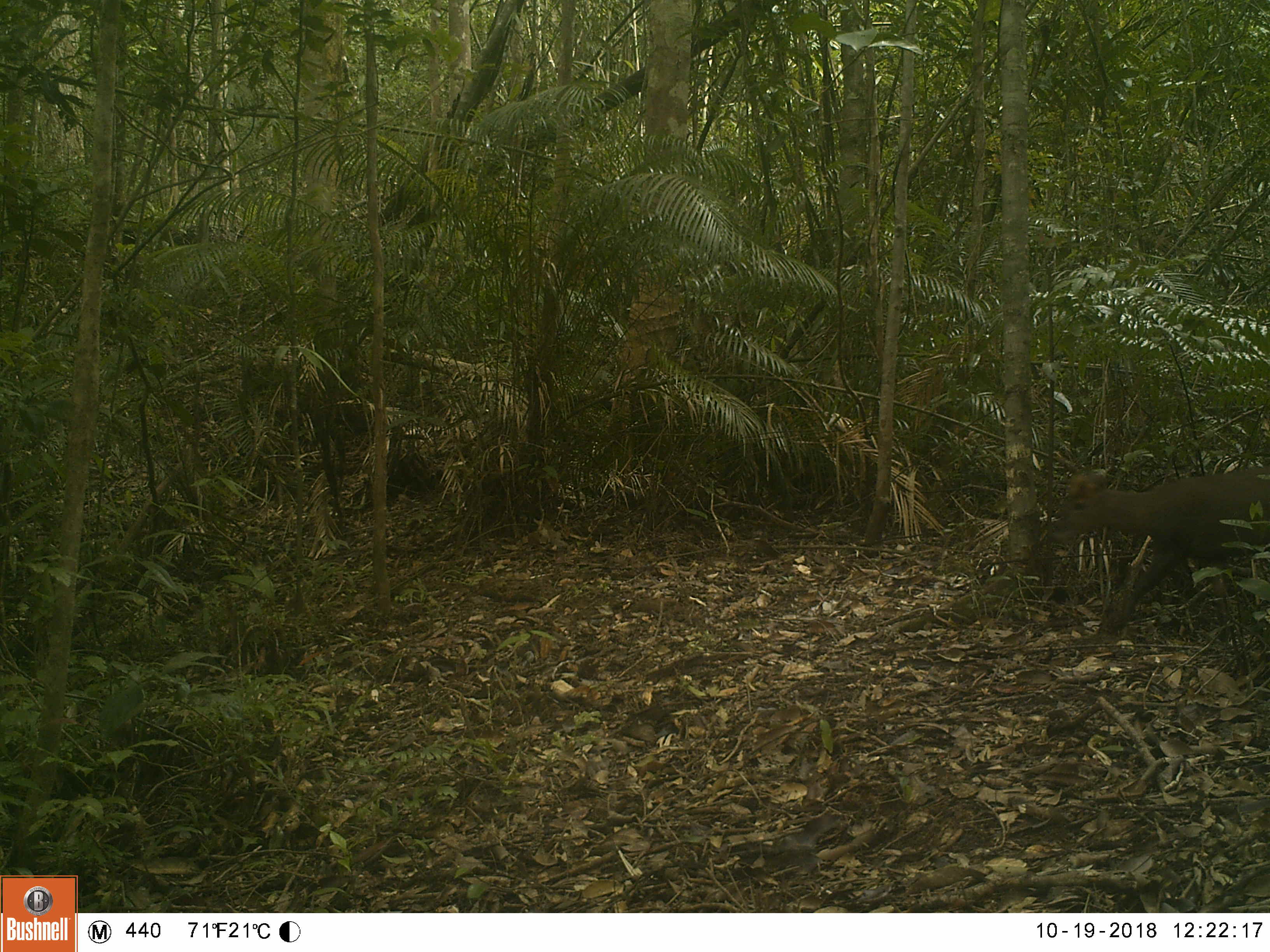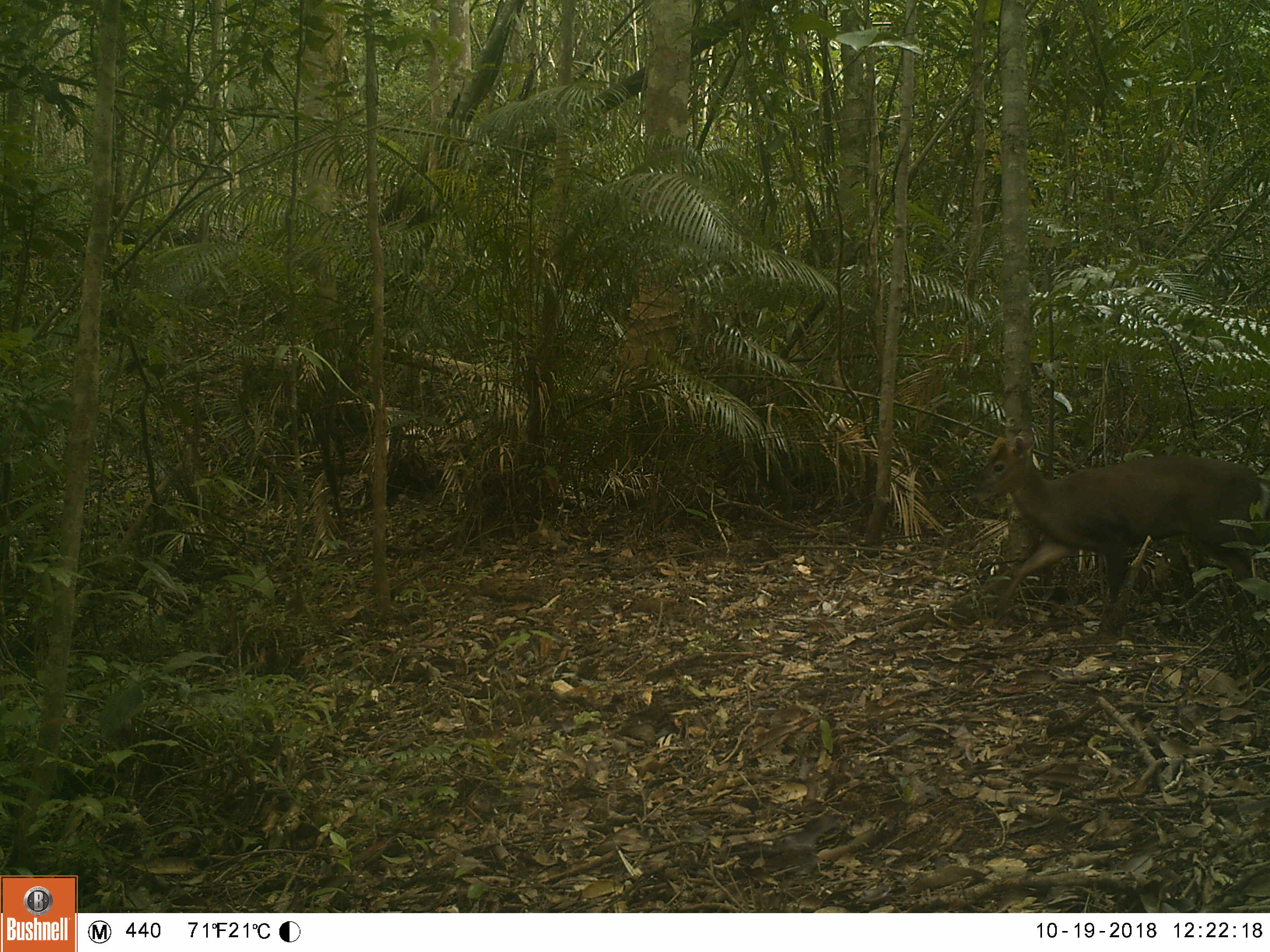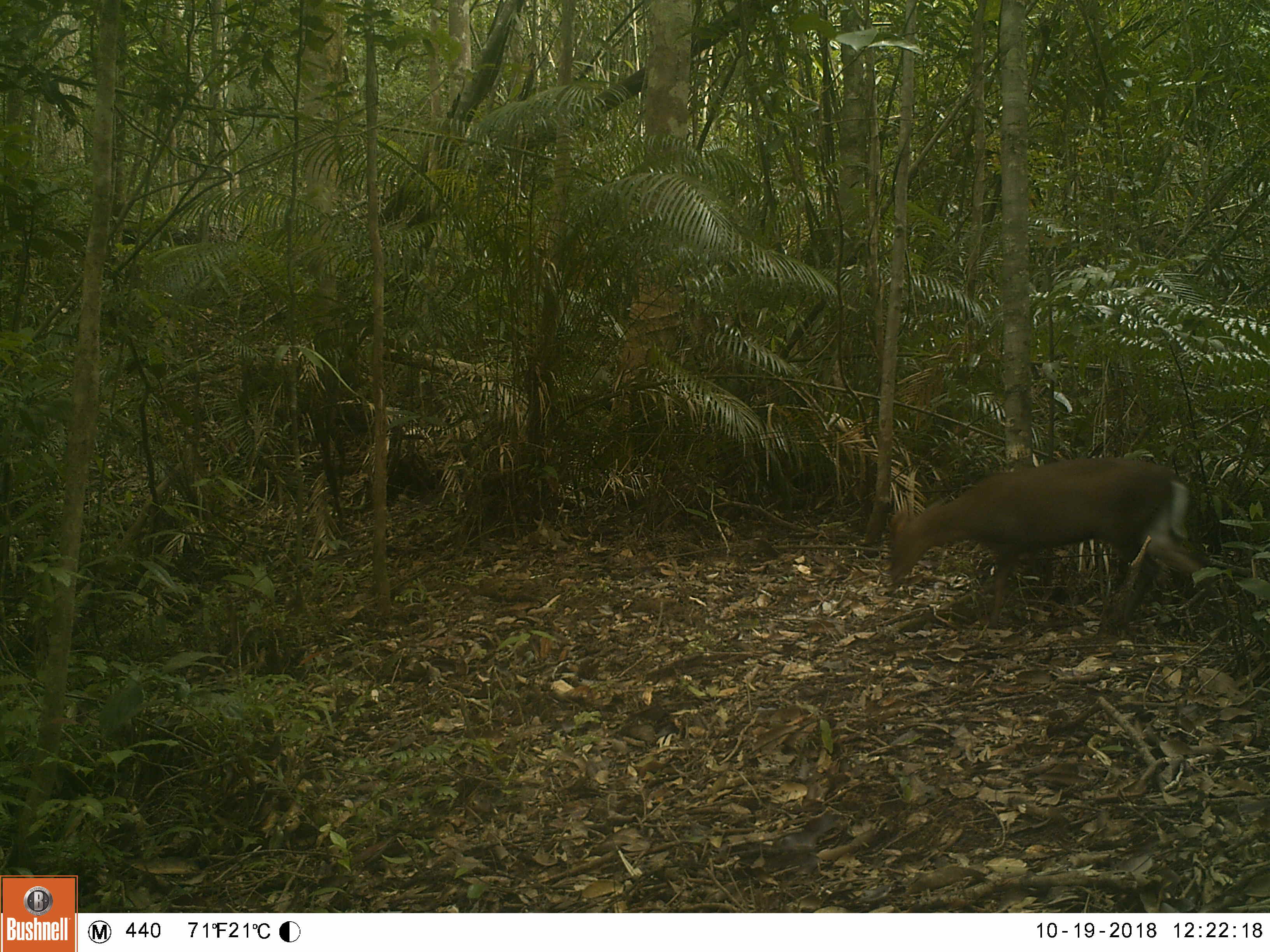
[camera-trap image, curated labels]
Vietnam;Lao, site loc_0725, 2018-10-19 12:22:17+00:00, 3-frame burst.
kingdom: Animalia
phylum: Chordata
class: Mammalia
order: Artiodactyla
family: Cervidae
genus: Muntiacus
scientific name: Muntiacus rooseveltorum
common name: roosevelt's muntjac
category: roosevelts muntjac group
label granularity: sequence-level